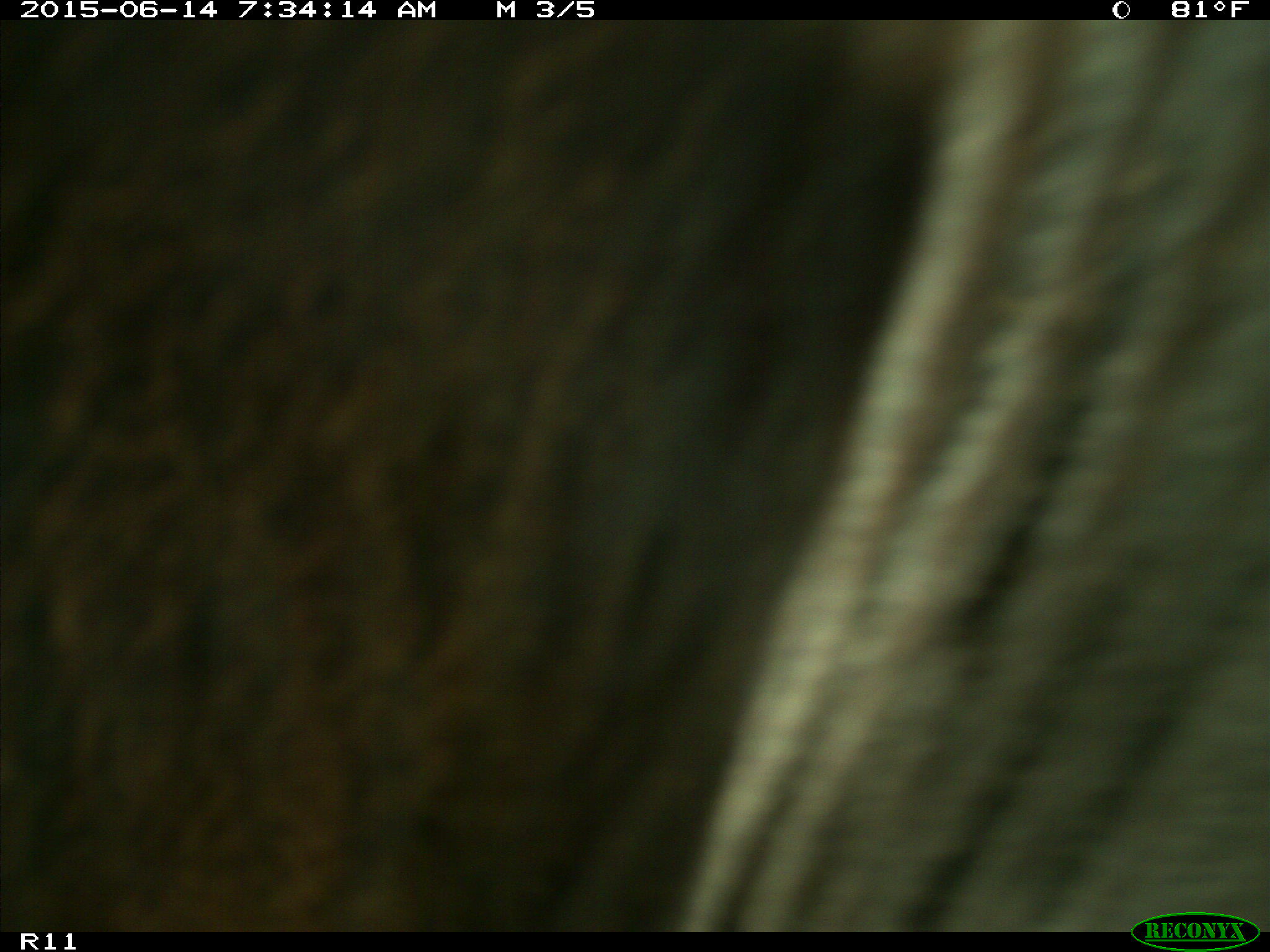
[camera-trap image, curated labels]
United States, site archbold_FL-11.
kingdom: Animalia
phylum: Chordata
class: Mammalia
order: Artiodactyla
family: Bovidae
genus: Bos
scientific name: Bos taurus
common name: domestic cow